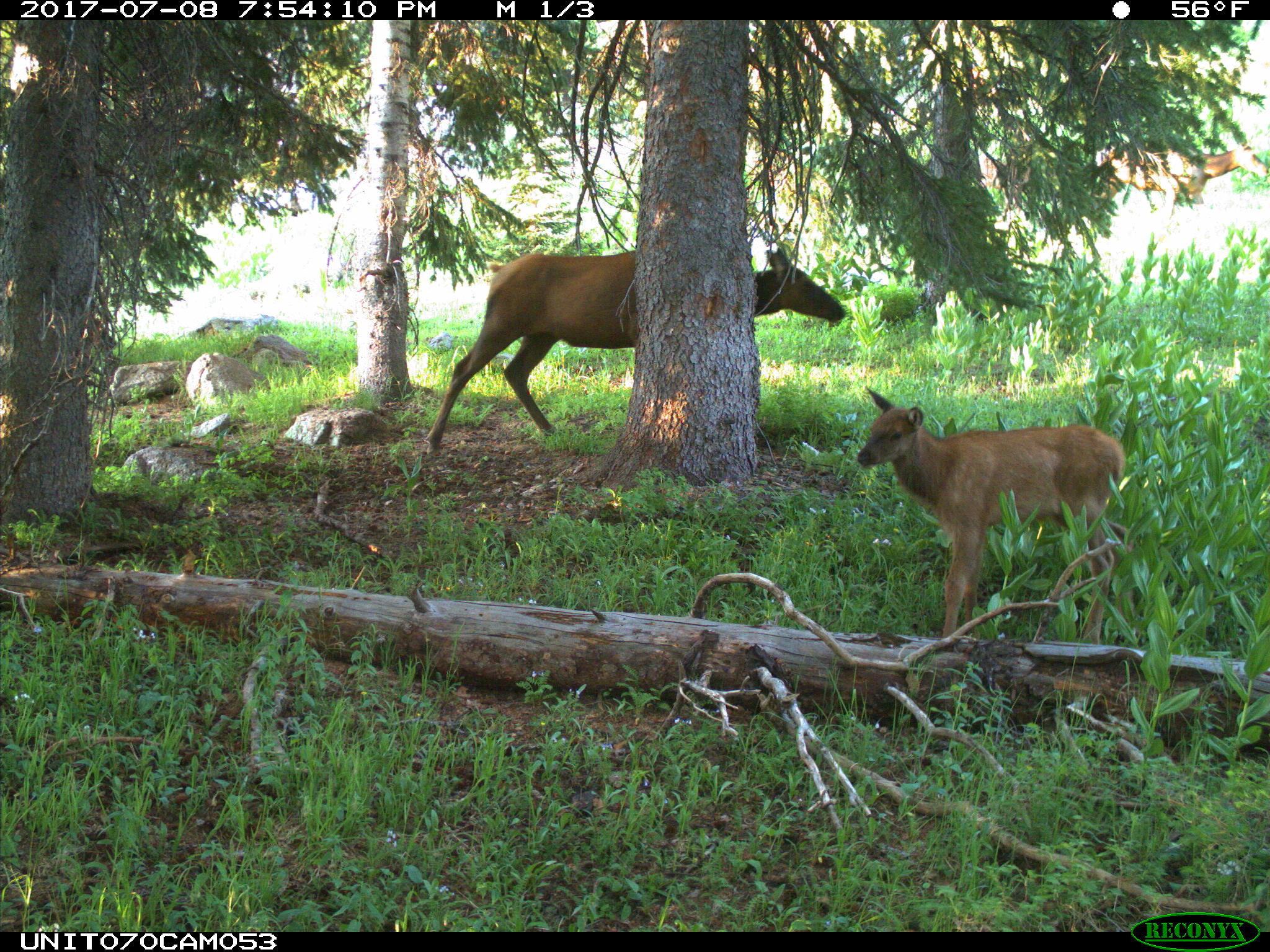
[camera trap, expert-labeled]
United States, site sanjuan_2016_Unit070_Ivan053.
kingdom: Animalia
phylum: Chordata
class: Mammalia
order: Artiodactyla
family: Cervidae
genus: Cervus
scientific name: Cervus elaphus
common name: red deer